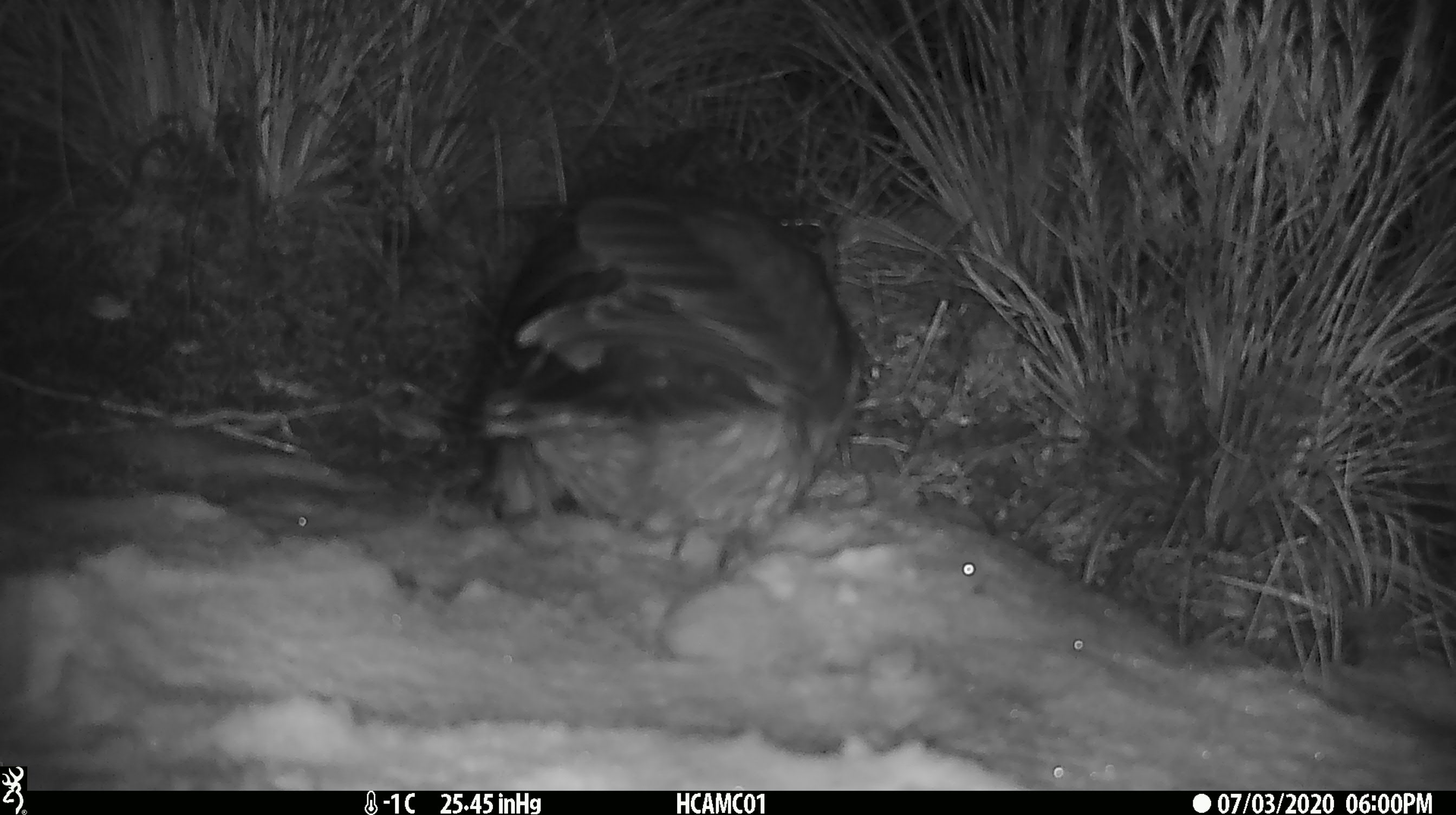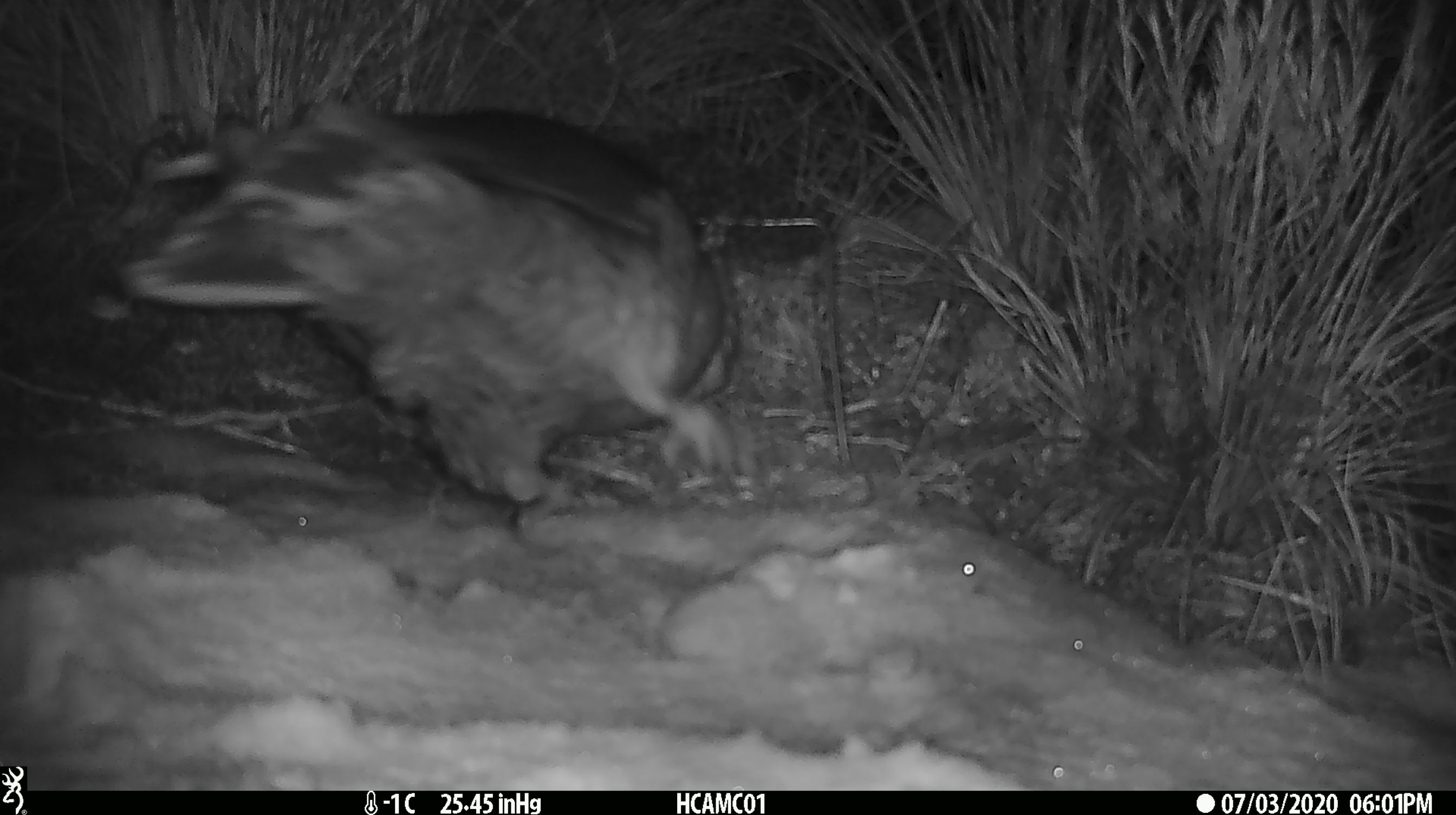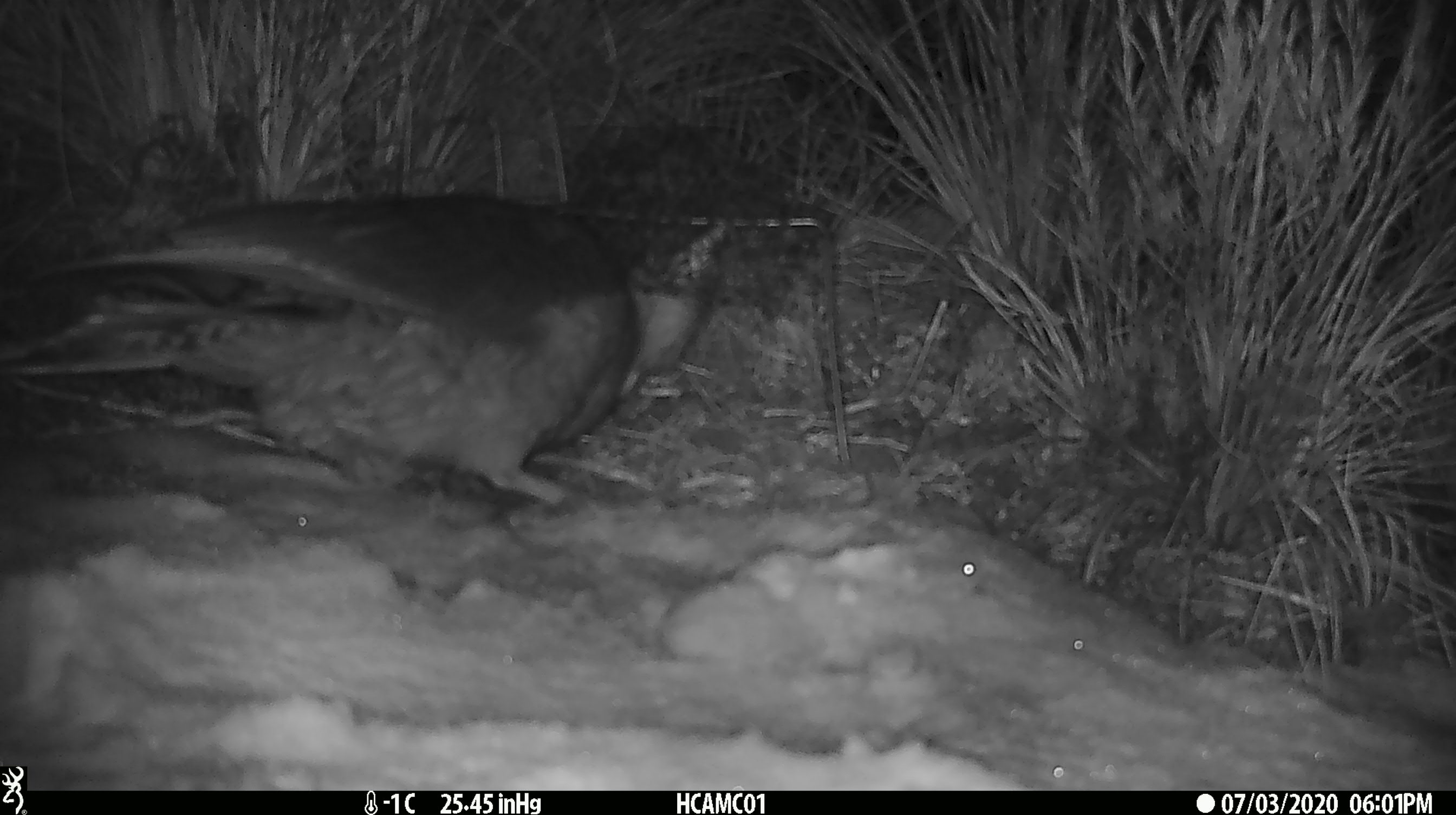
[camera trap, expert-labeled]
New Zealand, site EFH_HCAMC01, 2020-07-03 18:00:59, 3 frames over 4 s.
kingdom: Animalia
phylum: Chordata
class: Aves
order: Psittaciformes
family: Strigopidae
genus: Nestor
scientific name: Nestor notabilis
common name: kea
Kea (Nestor notabilis).